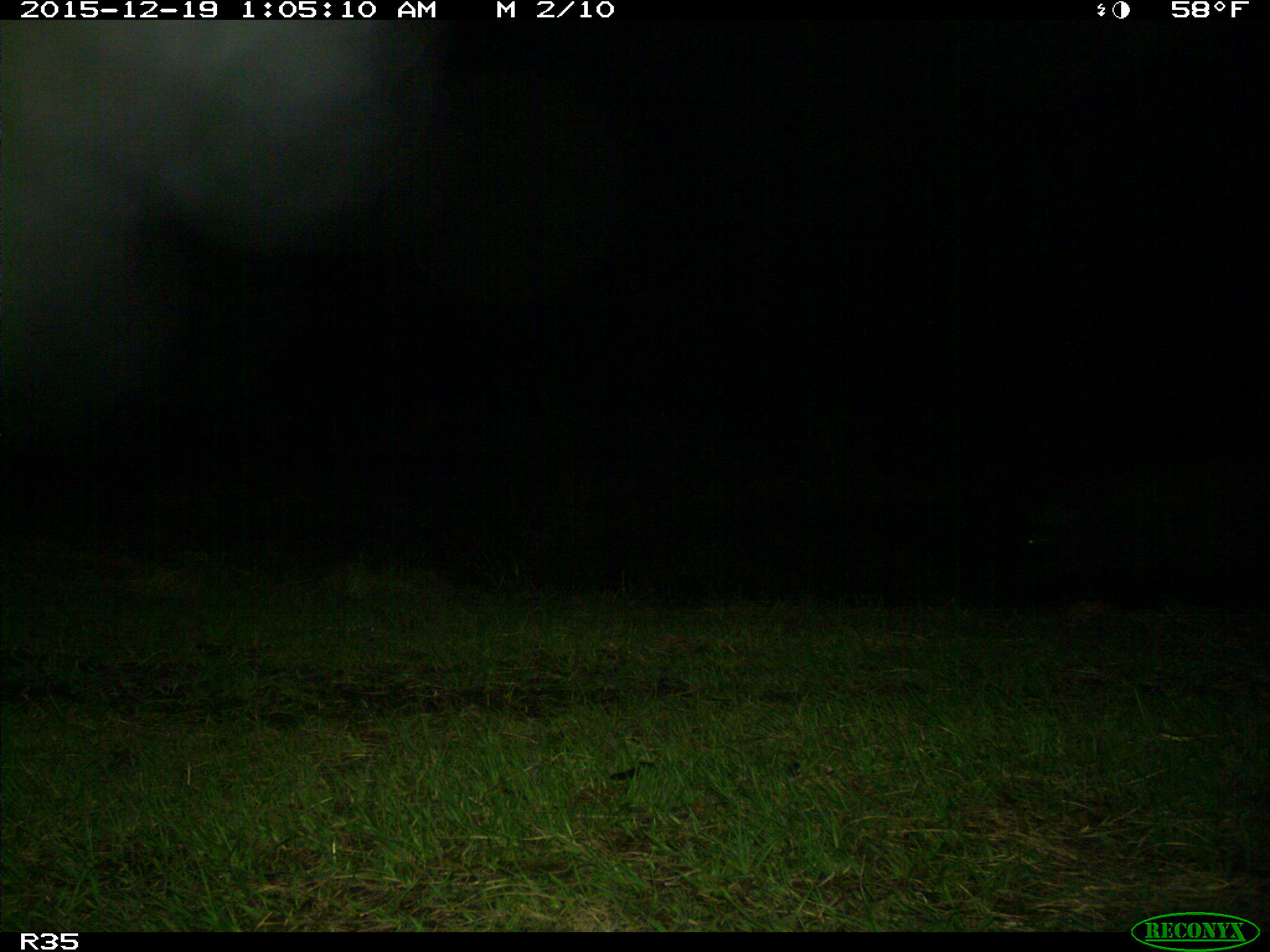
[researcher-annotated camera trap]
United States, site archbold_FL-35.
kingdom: Animalia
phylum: Chordata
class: Mammalia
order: Artiodactyla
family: Suidae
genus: Sus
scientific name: Sus scrofa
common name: wild boar